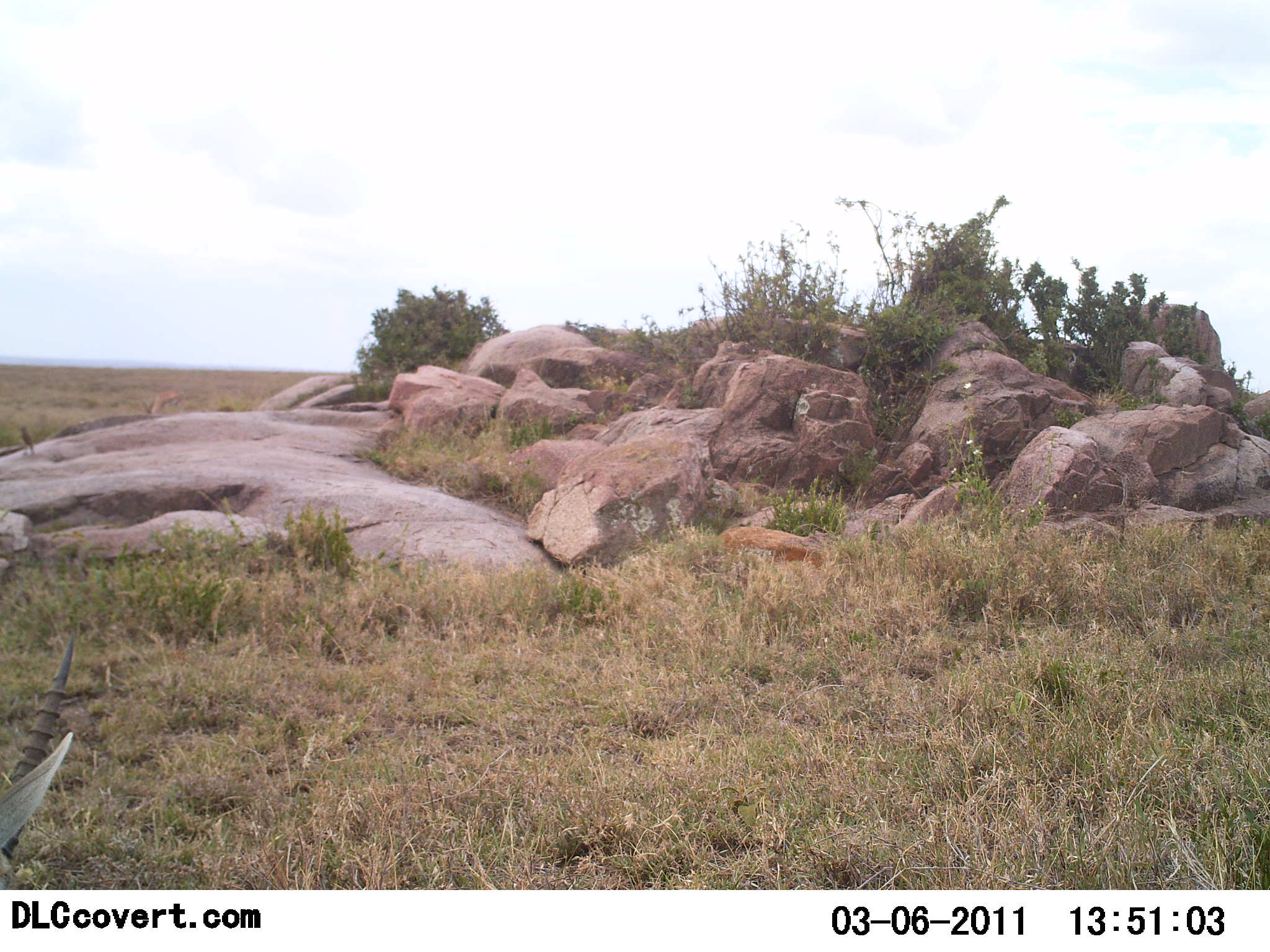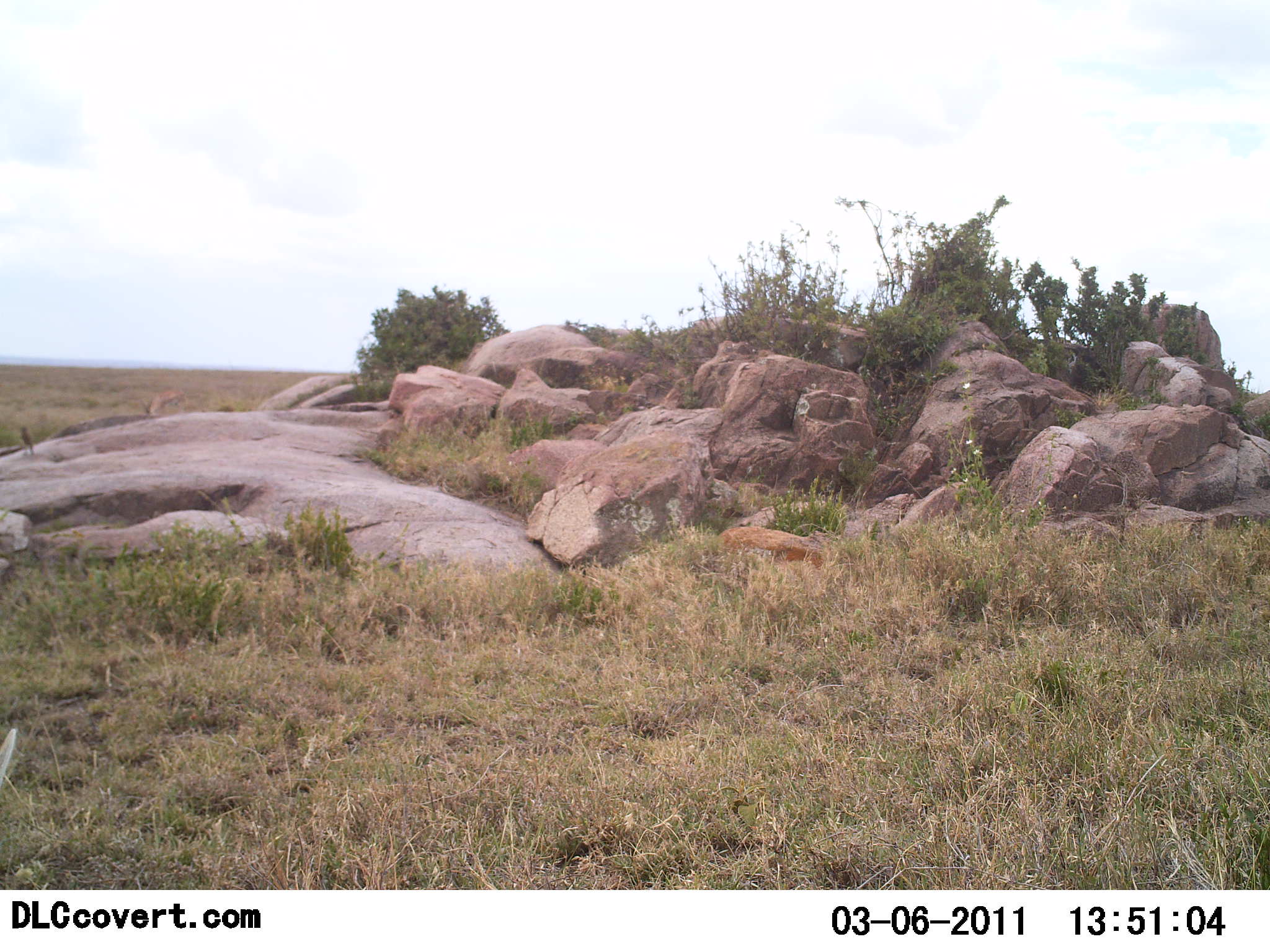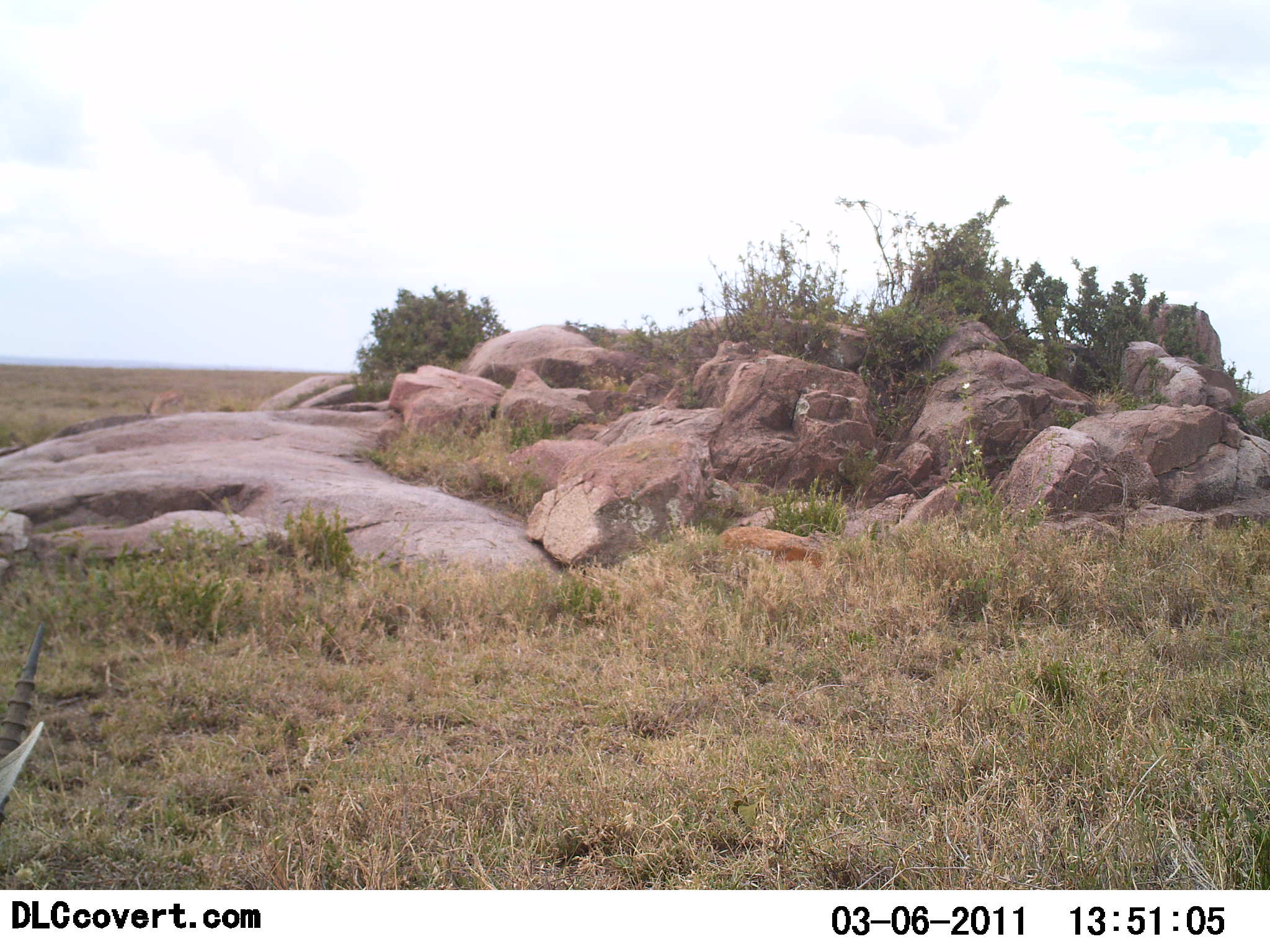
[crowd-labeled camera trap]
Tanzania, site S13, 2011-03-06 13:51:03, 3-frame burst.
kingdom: Animalia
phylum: Chordata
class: Mammalia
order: Artiodactyla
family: Bovidae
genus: Eudorcas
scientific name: Eudorcas thomsonii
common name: thomson's gazelle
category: gazellethomsons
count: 1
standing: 22%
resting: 11%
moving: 33%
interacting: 11%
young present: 0%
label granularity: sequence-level